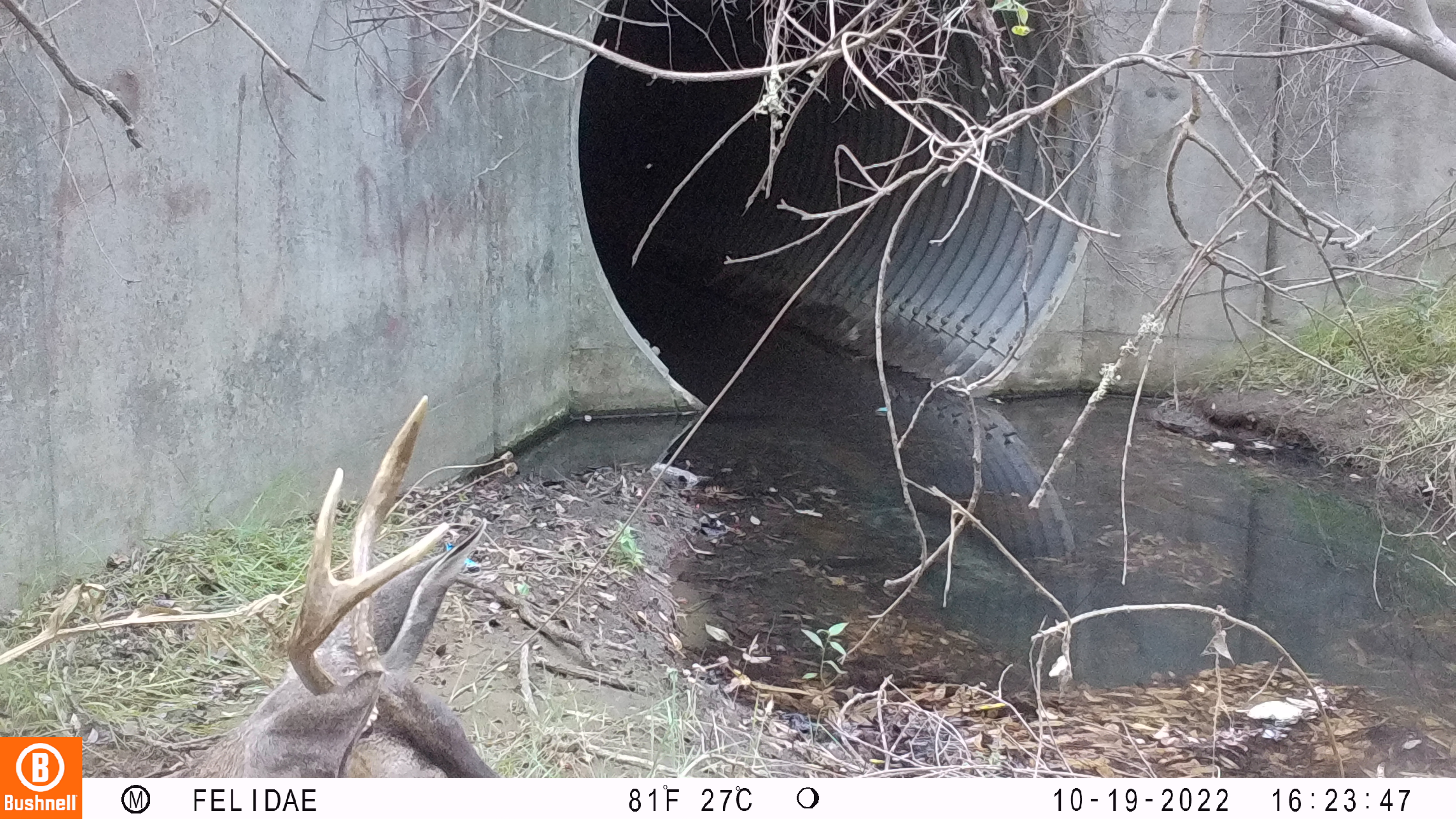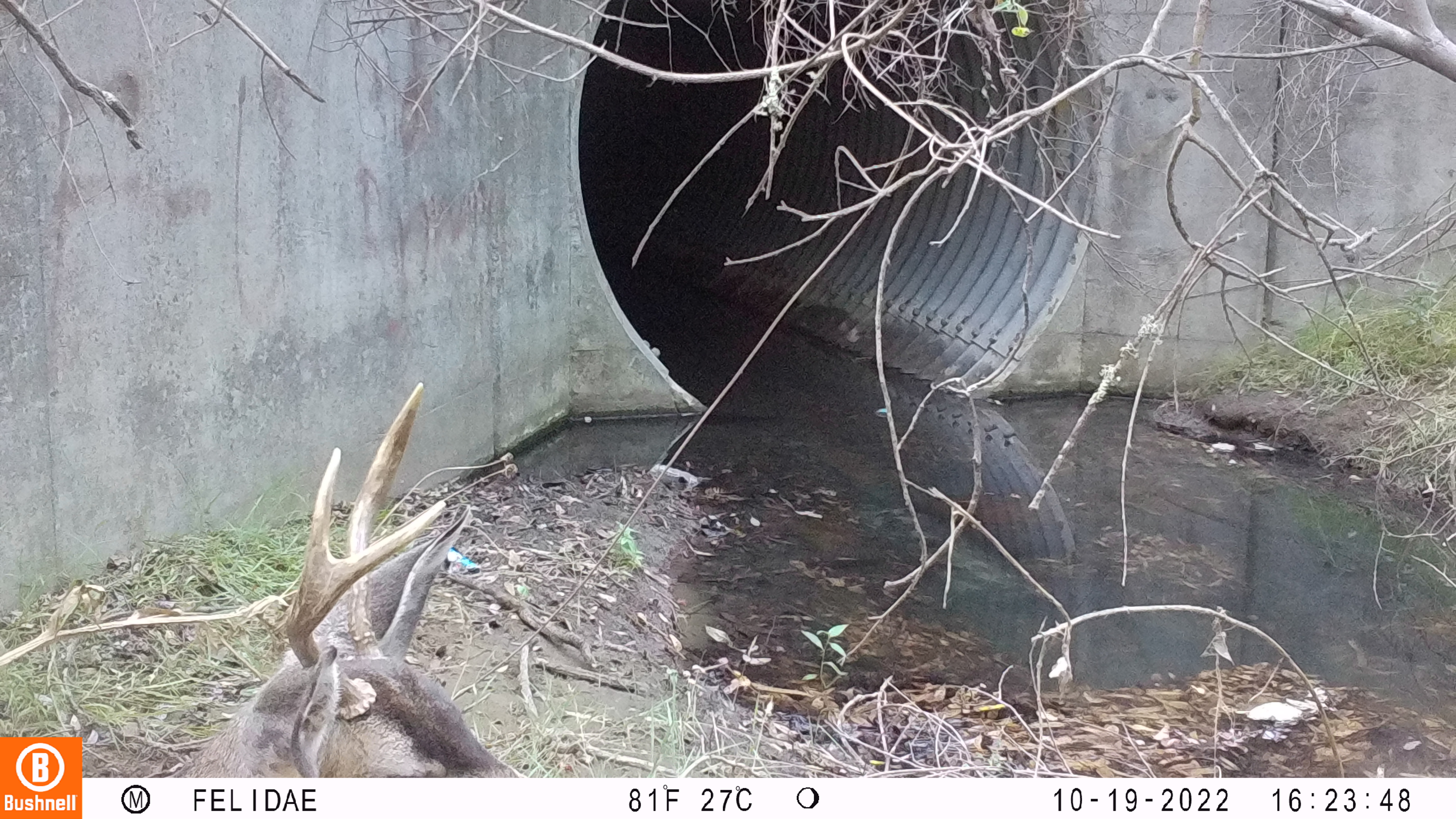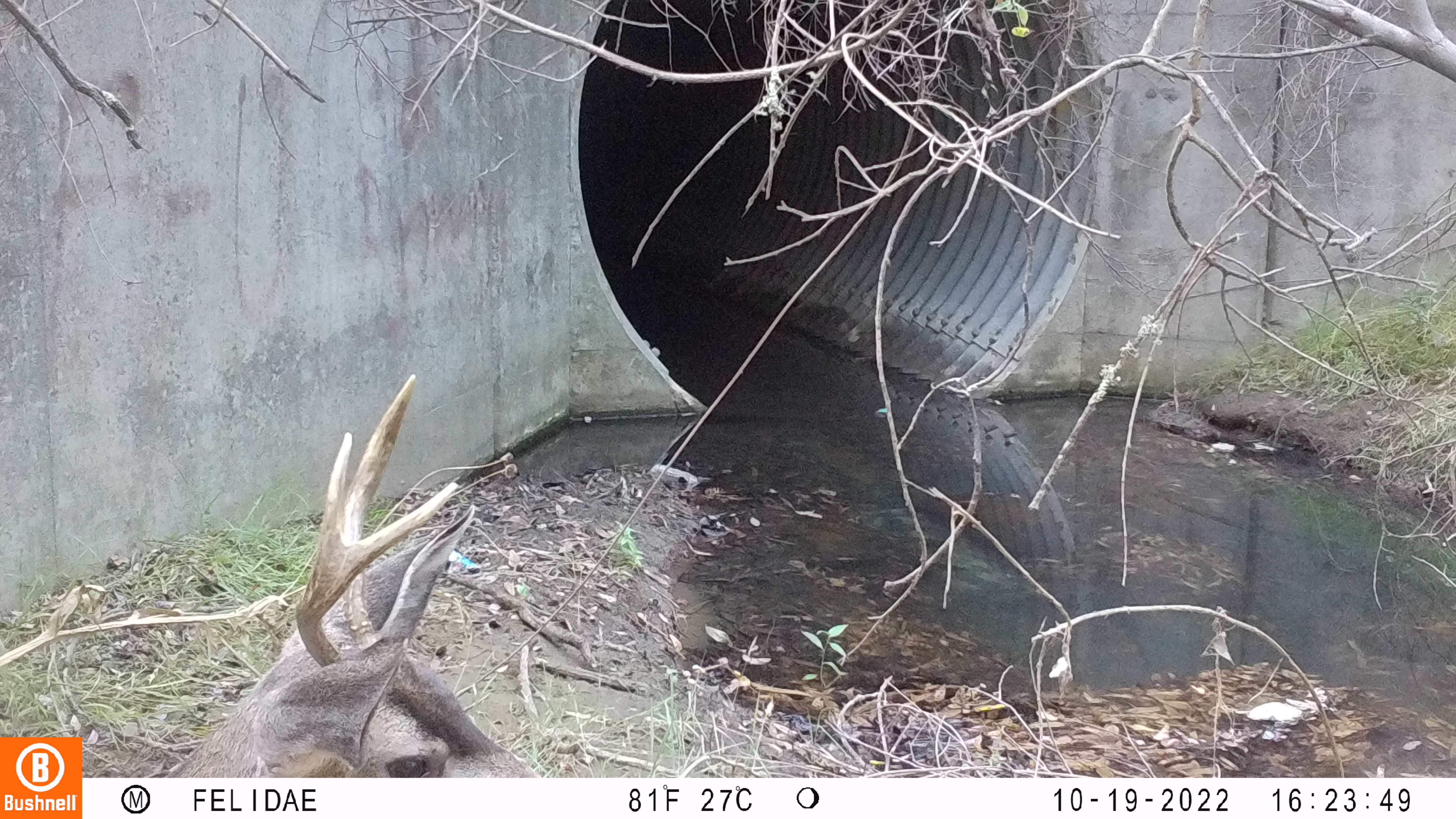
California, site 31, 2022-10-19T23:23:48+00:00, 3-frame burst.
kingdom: Animalia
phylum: Chordata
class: Mammalia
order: Artiodactyla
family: Cervidae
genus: Odocoileus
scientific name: Odocoileus hemionus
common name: mule deer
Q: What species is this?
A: Mule deer (Odocoileus hemionus).